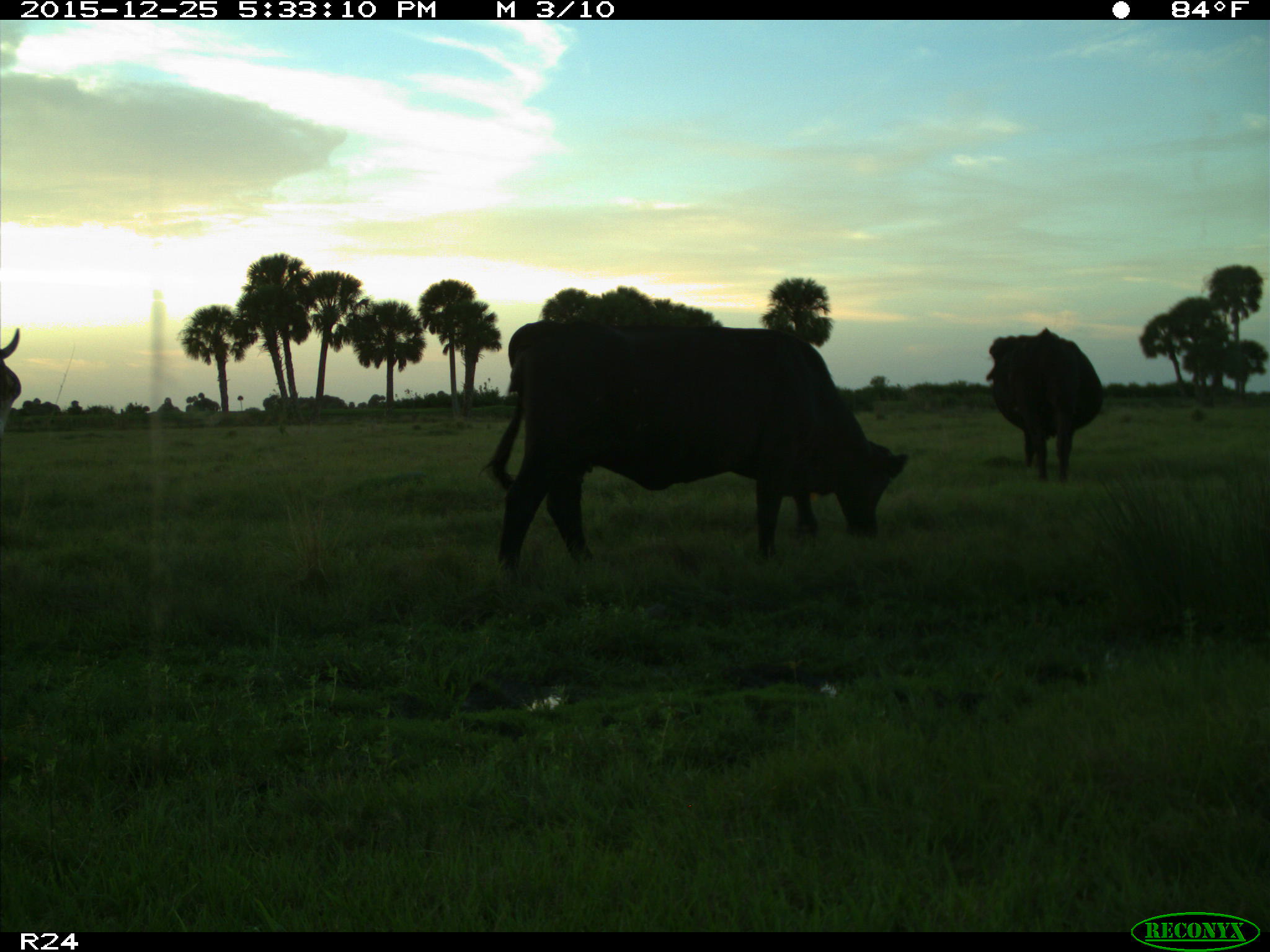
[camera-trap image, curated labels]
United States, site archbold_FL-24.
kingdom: Animalia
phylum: Chordata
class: Mammalia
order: Artiodactyla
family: Bovidae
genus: Bos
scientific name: Bos taurus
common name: domestic cow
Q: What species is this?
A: Bos taurus (domestic cow).